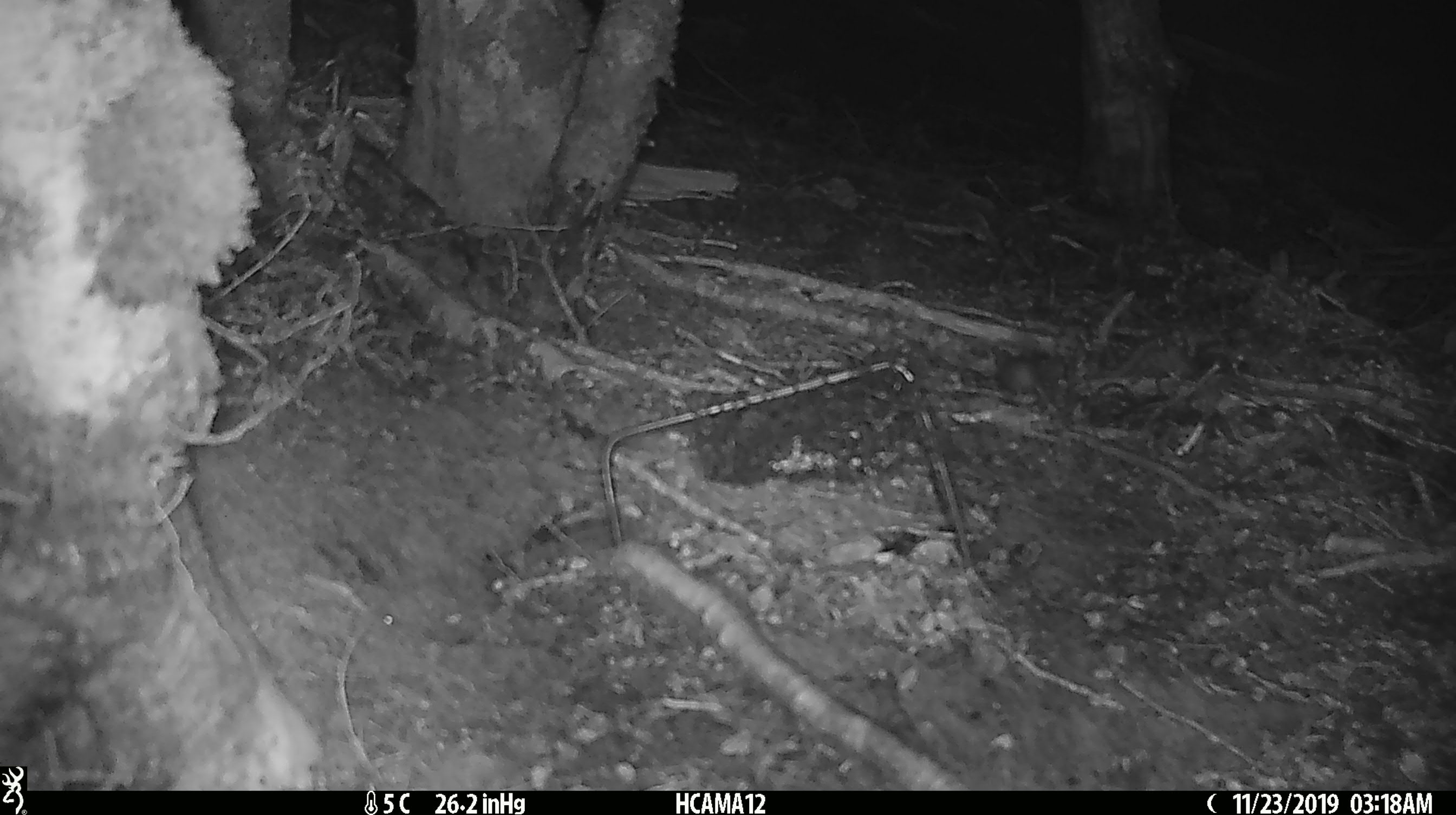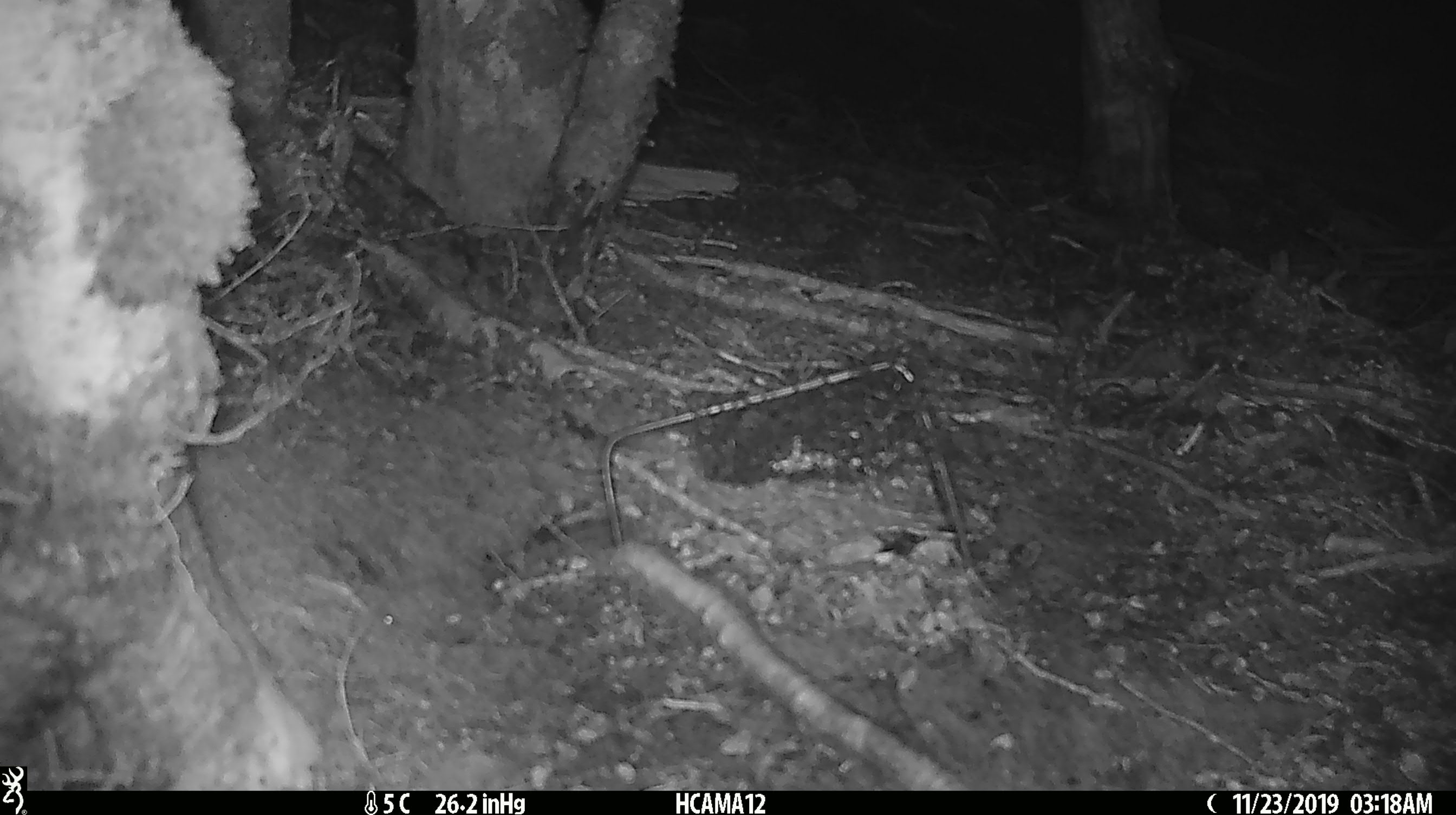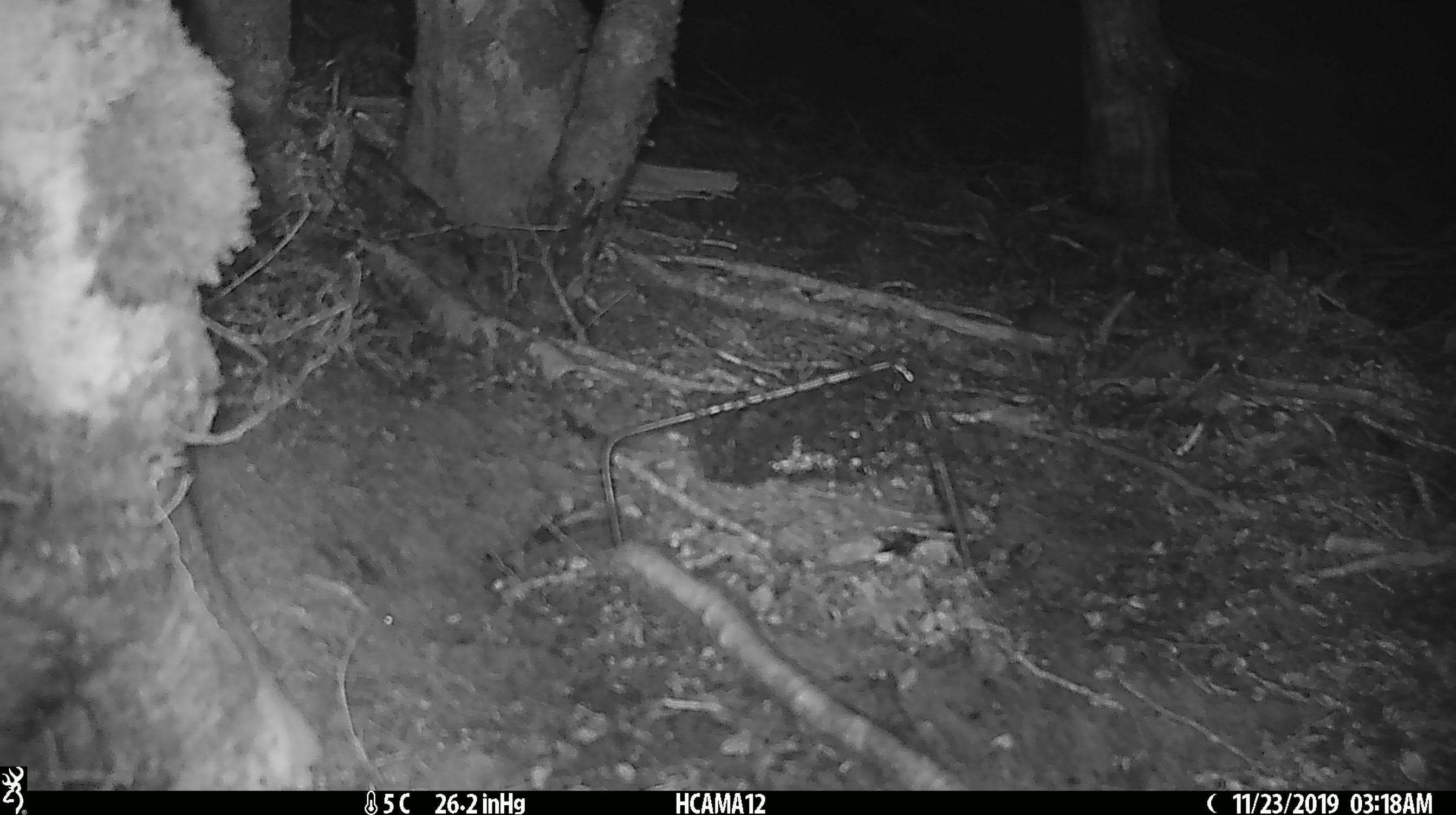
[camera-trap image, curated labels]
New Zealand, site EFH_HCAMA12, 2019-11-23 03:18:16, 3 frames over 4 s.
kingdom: Animalia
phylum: Chordata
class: Mammalia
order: Rodentia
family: Muridae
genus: Mus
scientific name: Mus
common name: mouse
Mouse (Mus).